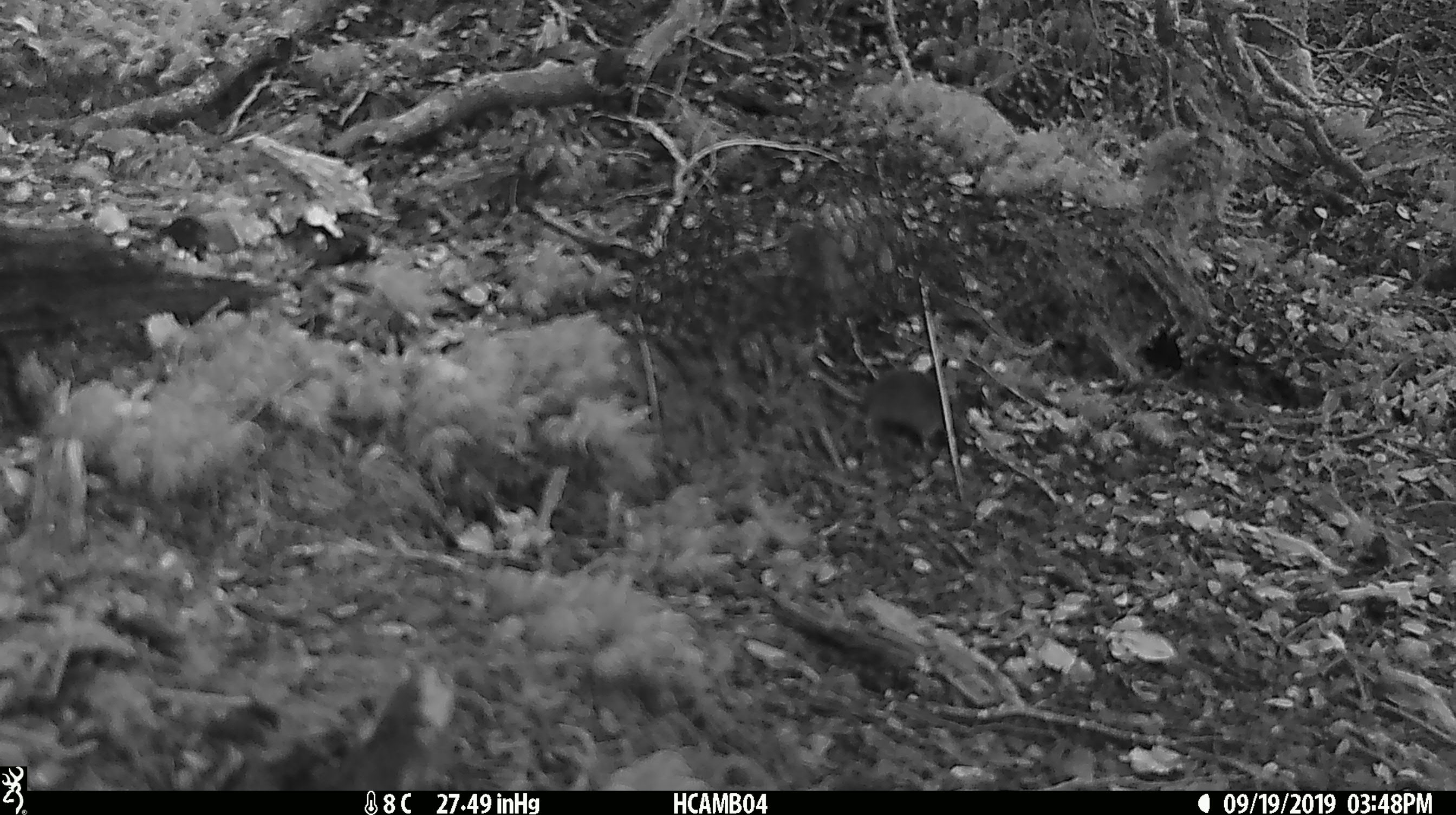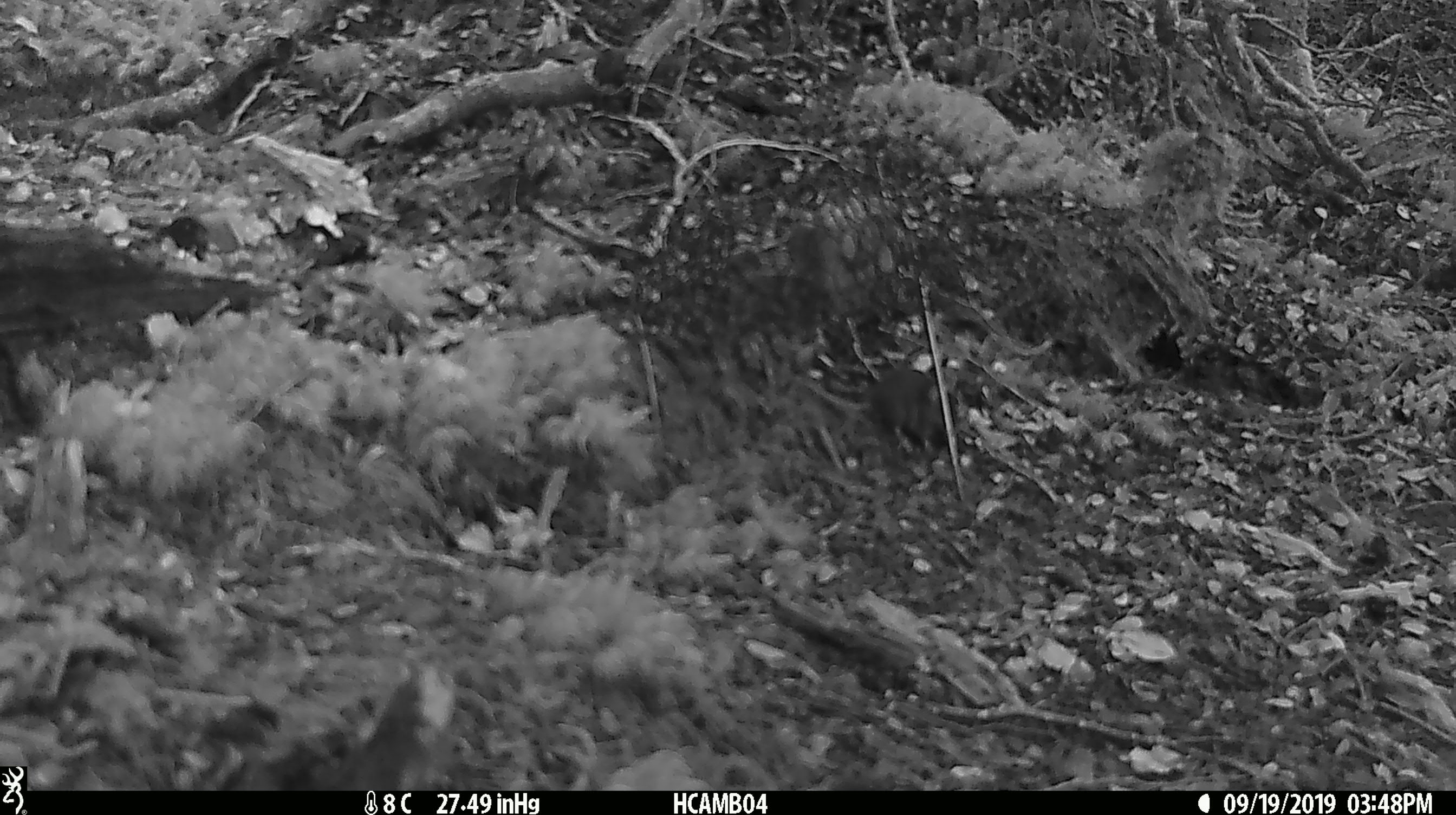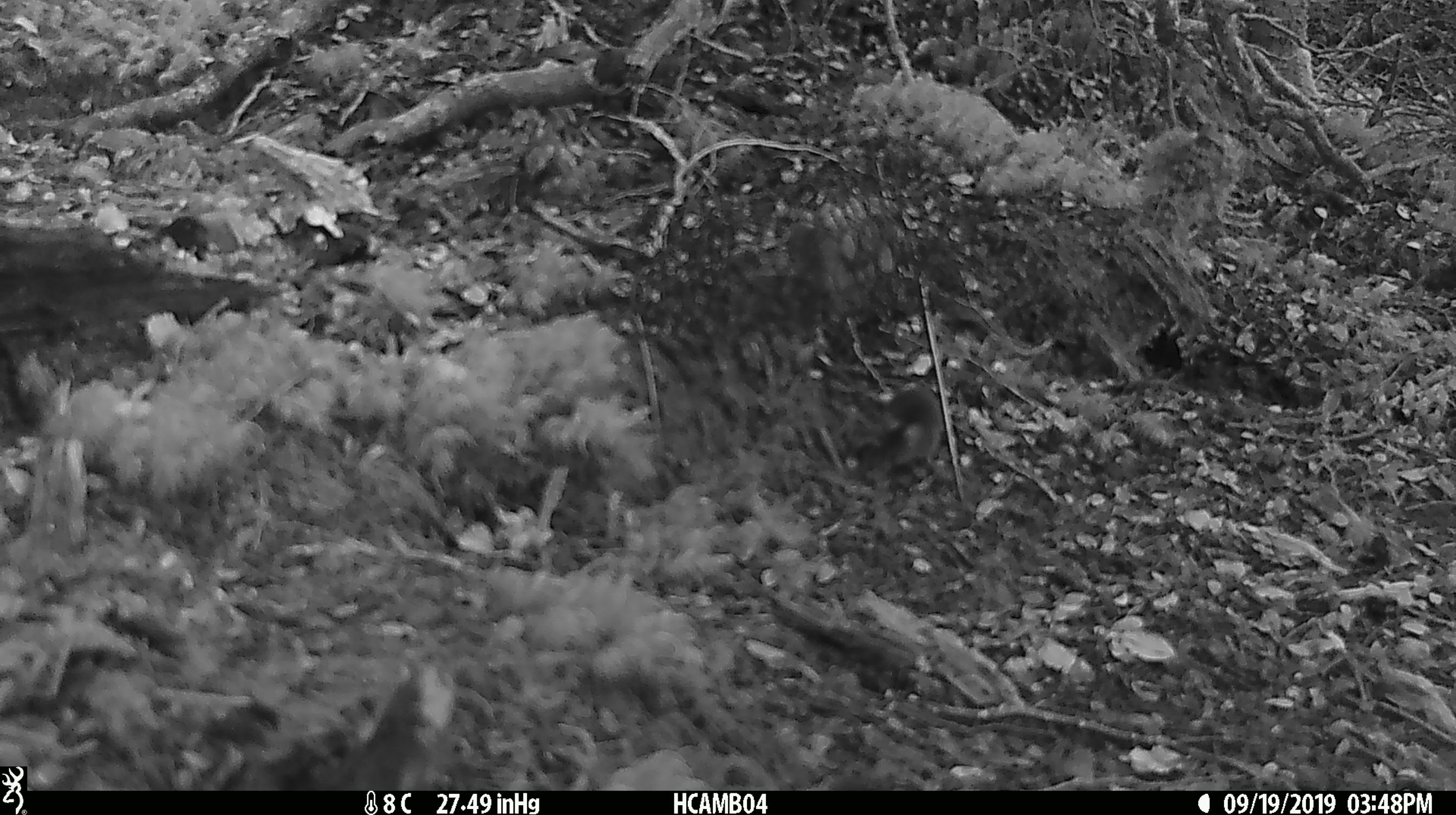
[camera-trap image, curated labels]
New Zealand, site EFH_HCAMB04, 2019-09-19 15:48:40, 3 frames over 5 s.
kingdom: Animalia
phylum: Chordata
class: Mammalia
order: Rodentia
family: Muridae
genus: Mus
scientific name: Mus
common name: mouse